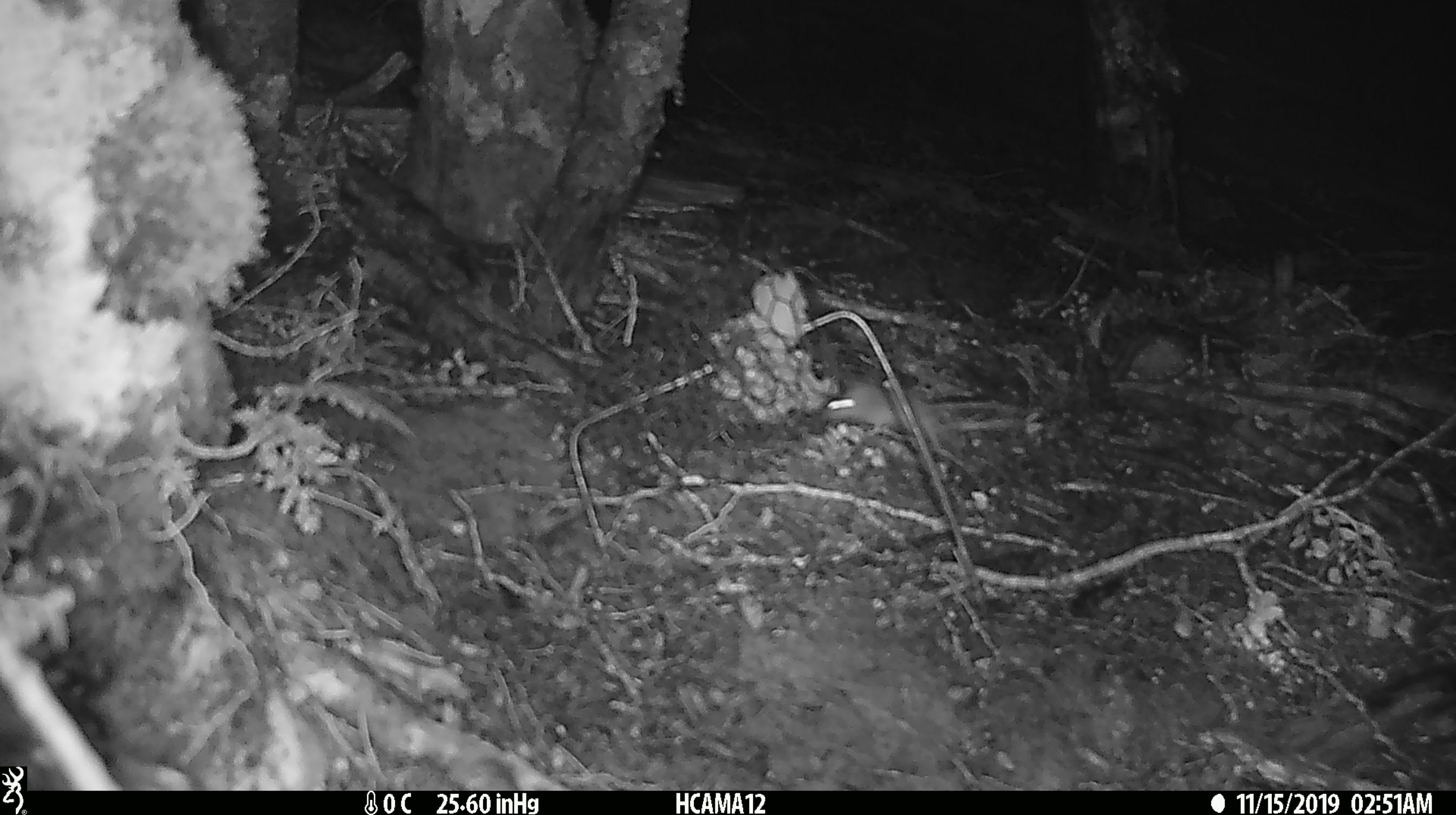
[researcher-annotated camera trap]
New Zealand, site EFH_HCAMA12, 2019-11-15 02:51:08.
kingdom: Animalia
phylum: Chordata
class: Mammalia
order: Rodentia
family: Muridae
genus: Mus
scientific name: Mus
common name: mouse